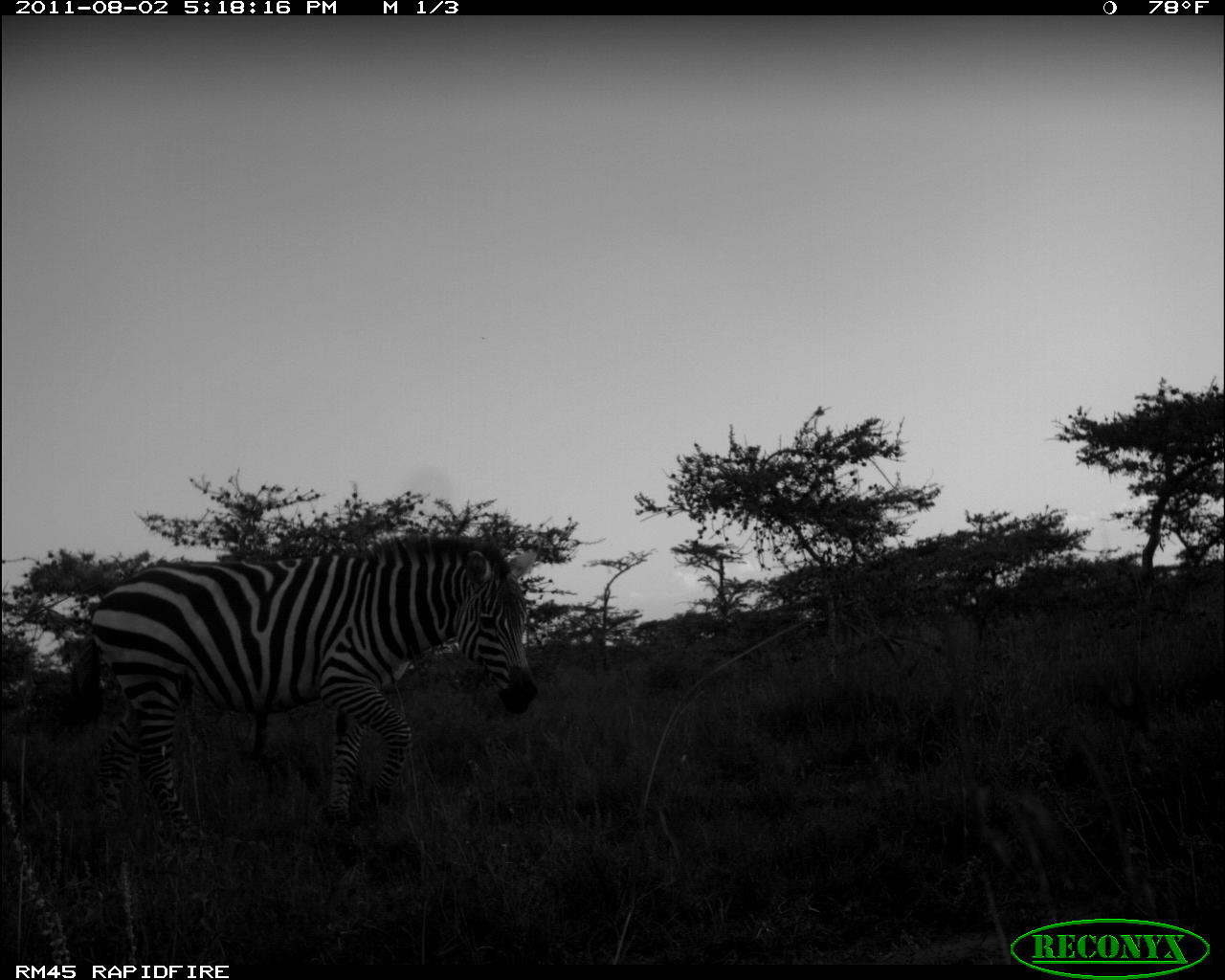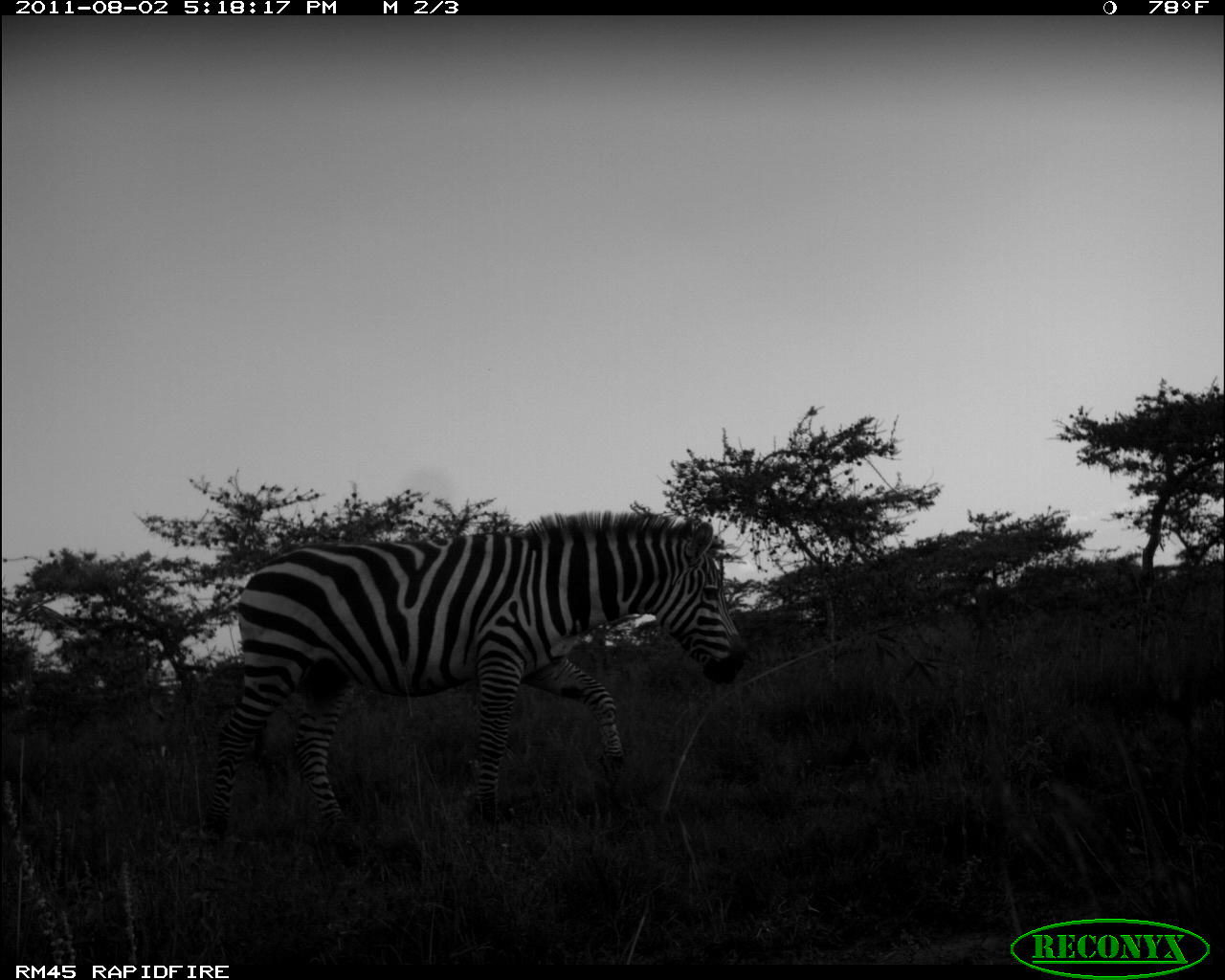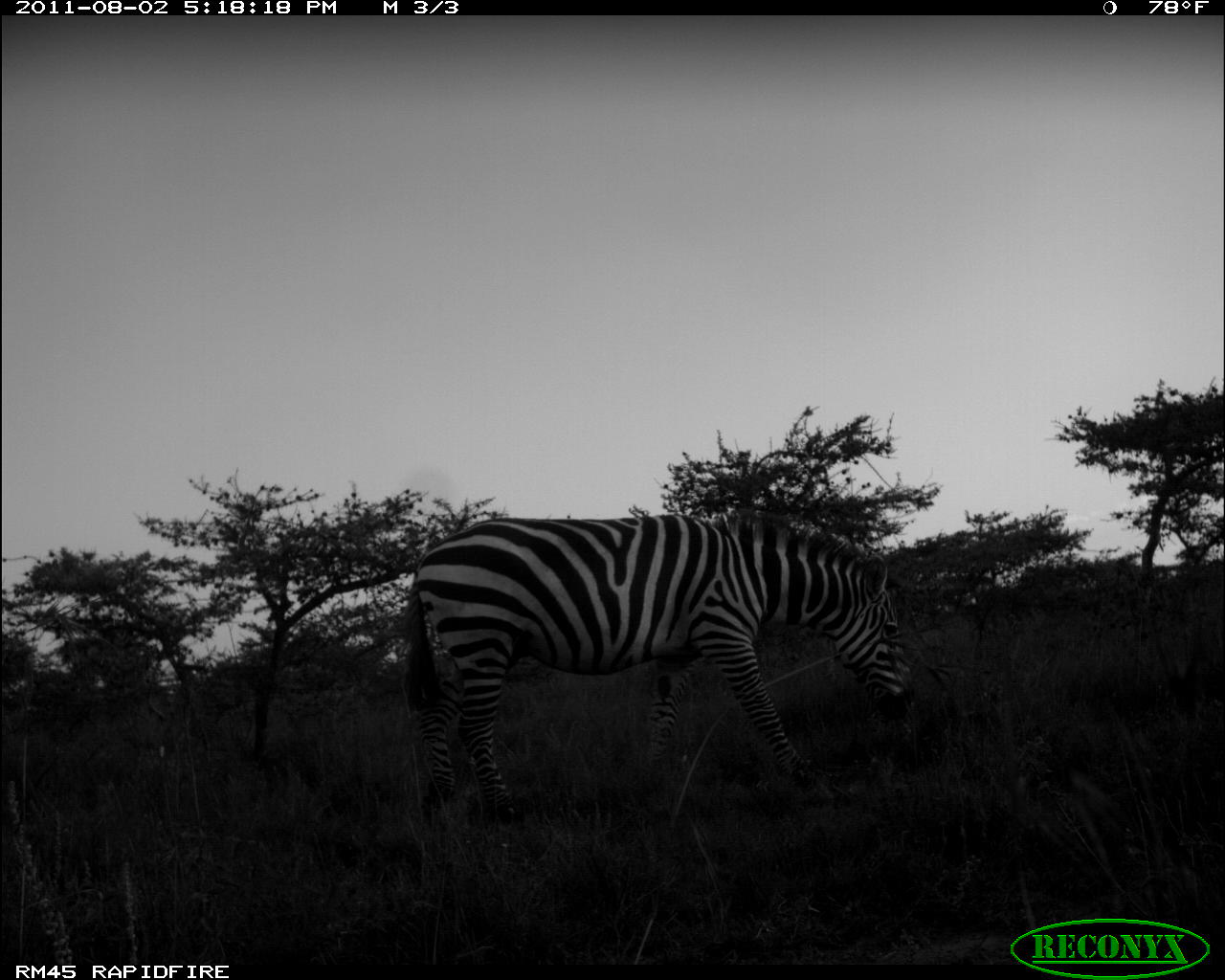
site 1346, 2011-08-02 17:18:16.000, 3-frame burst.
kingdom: Animalia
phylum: Chordata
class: Mammalia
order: Perissodactyla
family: Equidae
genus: Equus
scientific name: Equus quagga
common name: plains zebra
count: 1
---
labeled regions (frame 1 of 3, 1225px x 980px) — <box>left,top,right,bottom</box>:
equus quagga: <box>58,530,542,845</box>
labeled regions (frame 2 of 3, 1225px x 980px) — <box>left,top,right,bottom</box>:
equus quagga: <box>198,510,747,844</box>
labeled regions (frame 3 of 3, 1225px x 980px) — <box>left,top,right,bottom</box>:
equus quagga: <box>397,512,916,822</box>